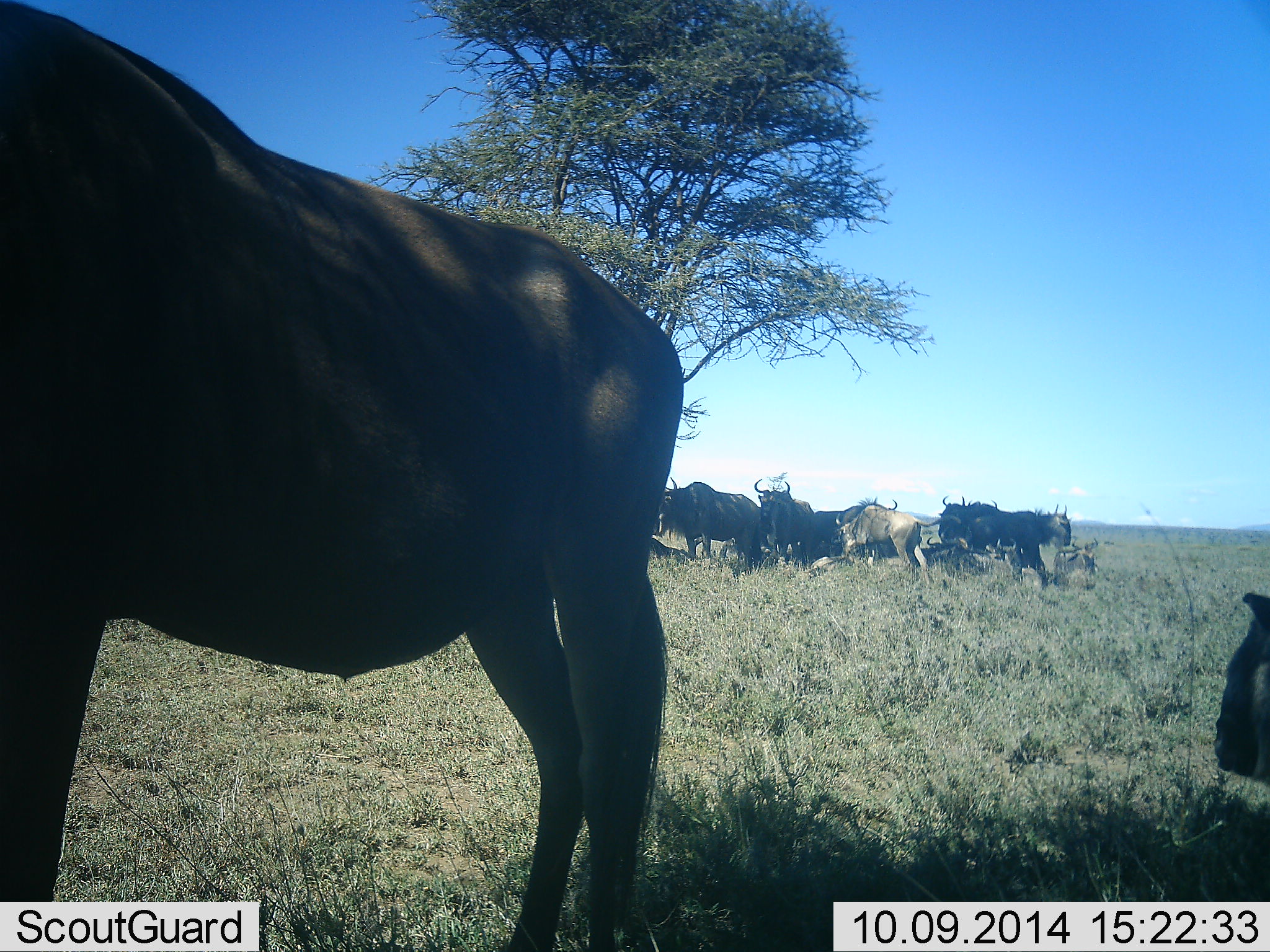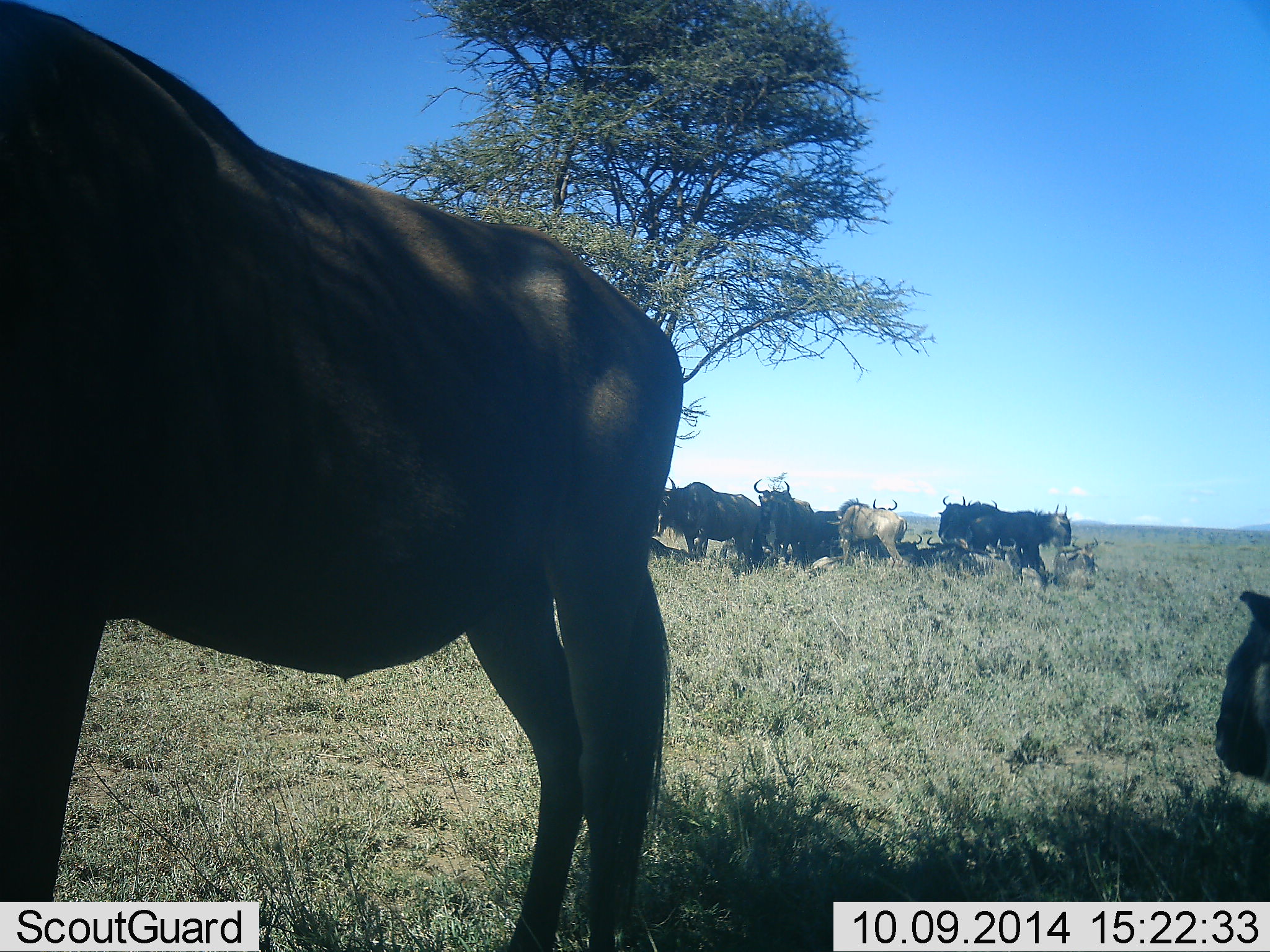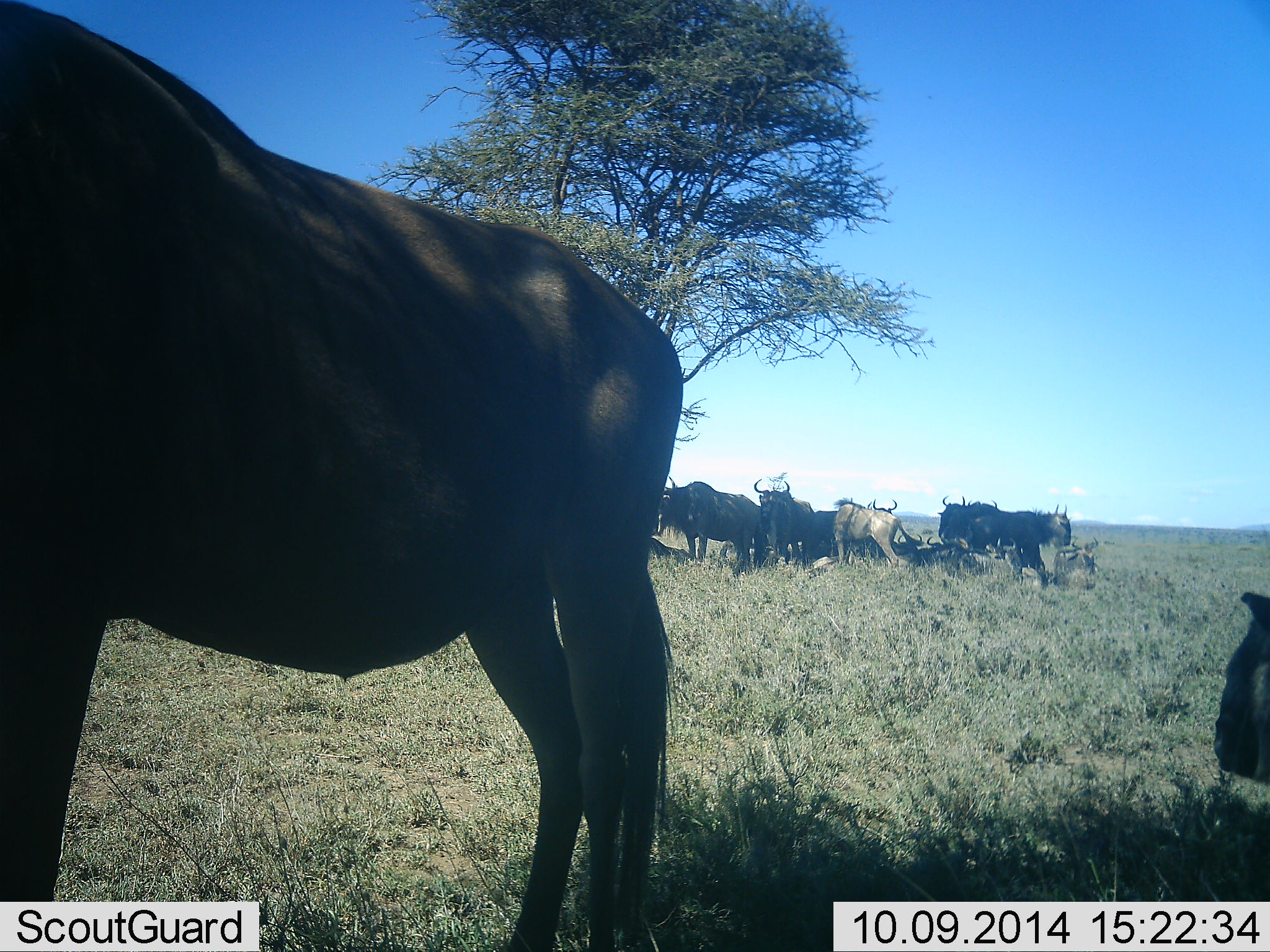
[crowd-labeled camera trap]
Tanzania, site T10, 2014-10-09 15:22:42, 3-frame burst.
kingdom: Animalia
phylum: Chordata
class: Mammalia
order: Artiodactyla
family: Bovidae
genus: Connochaetes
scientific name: Connochaetes taurinus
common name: blue wildebeest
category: wildebeest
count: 8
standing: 80%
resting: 60%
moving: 10%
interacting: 10%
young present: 10%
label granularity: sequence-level